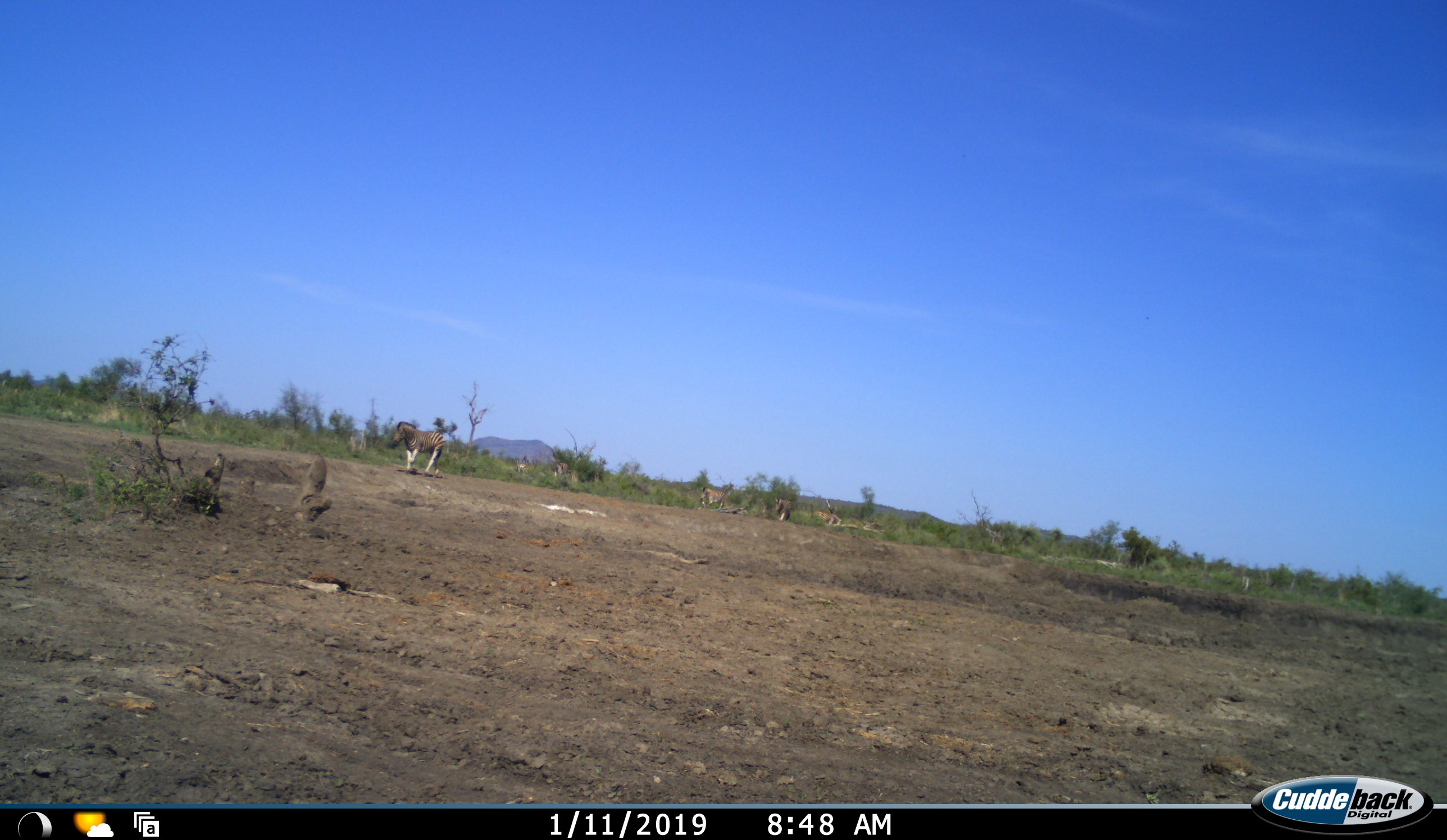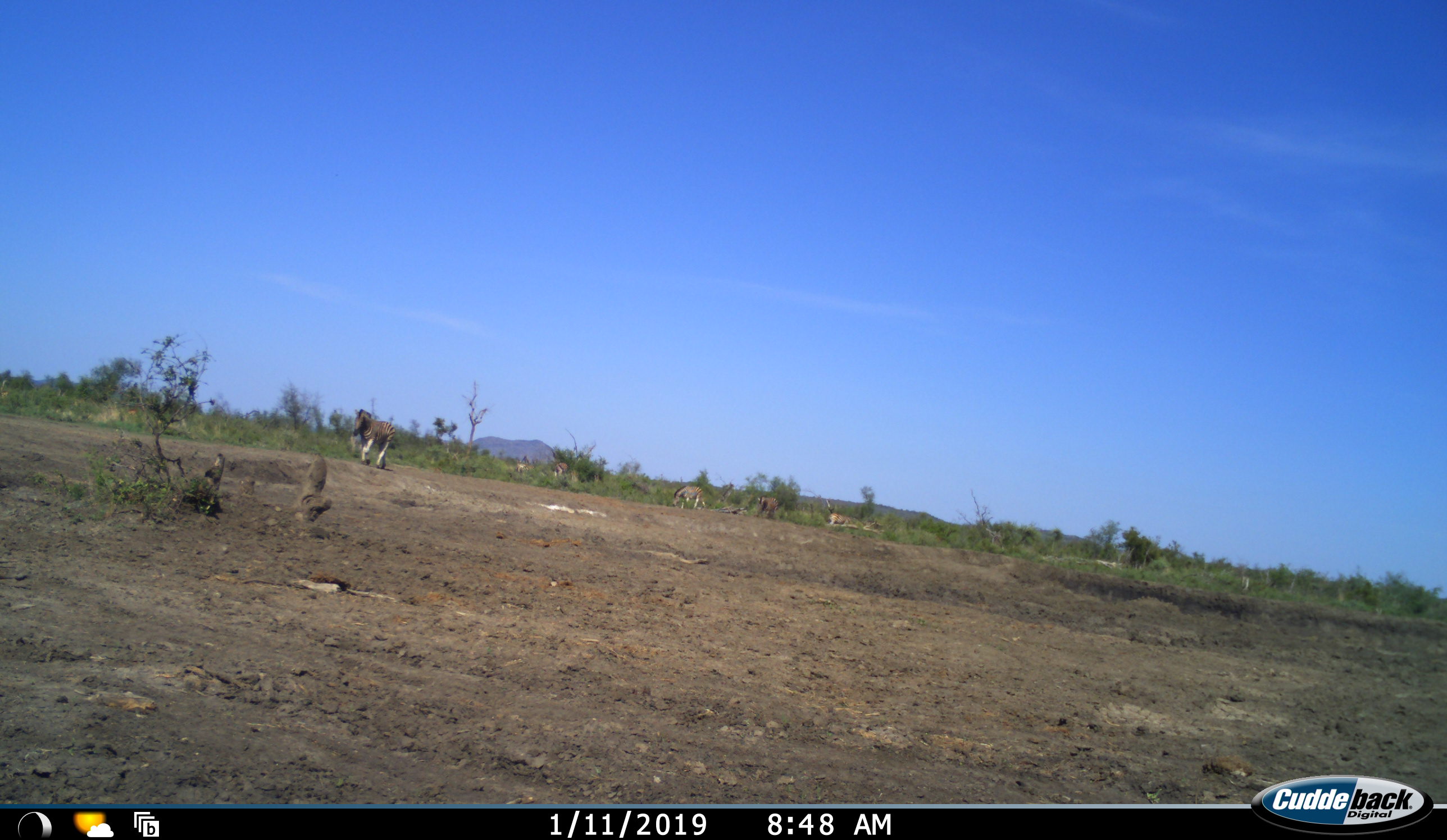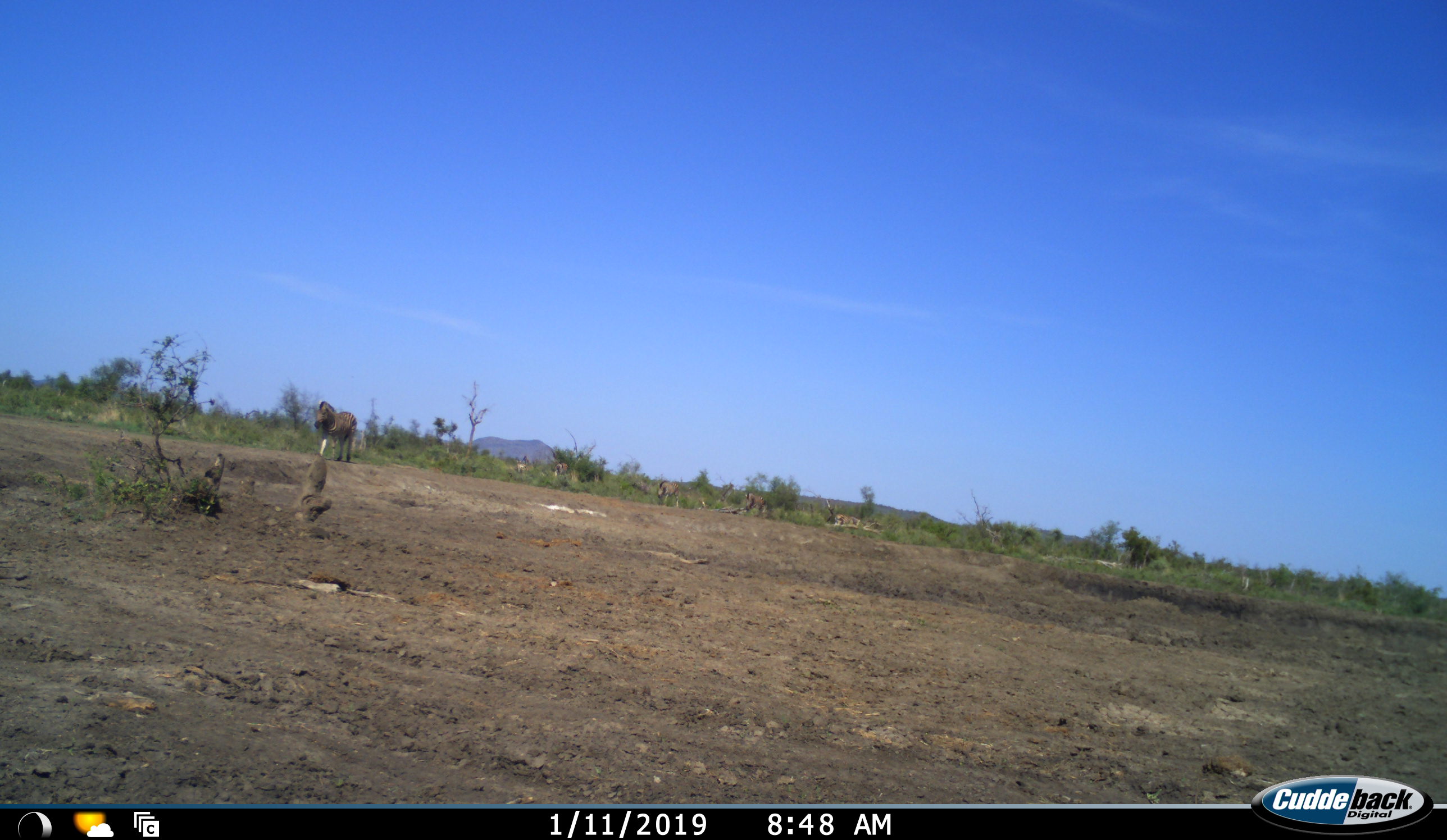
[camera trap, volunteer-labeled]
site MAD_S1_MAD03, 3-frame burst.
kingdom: Animalia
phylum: Chordata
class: Mammalia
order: Perissodactyla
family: Equidae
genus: Equus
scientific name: Equus quagga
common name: plains zebra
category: zebraplains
Zebraplains (plains zebra) (Equus quagga), count 5. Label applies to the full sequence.